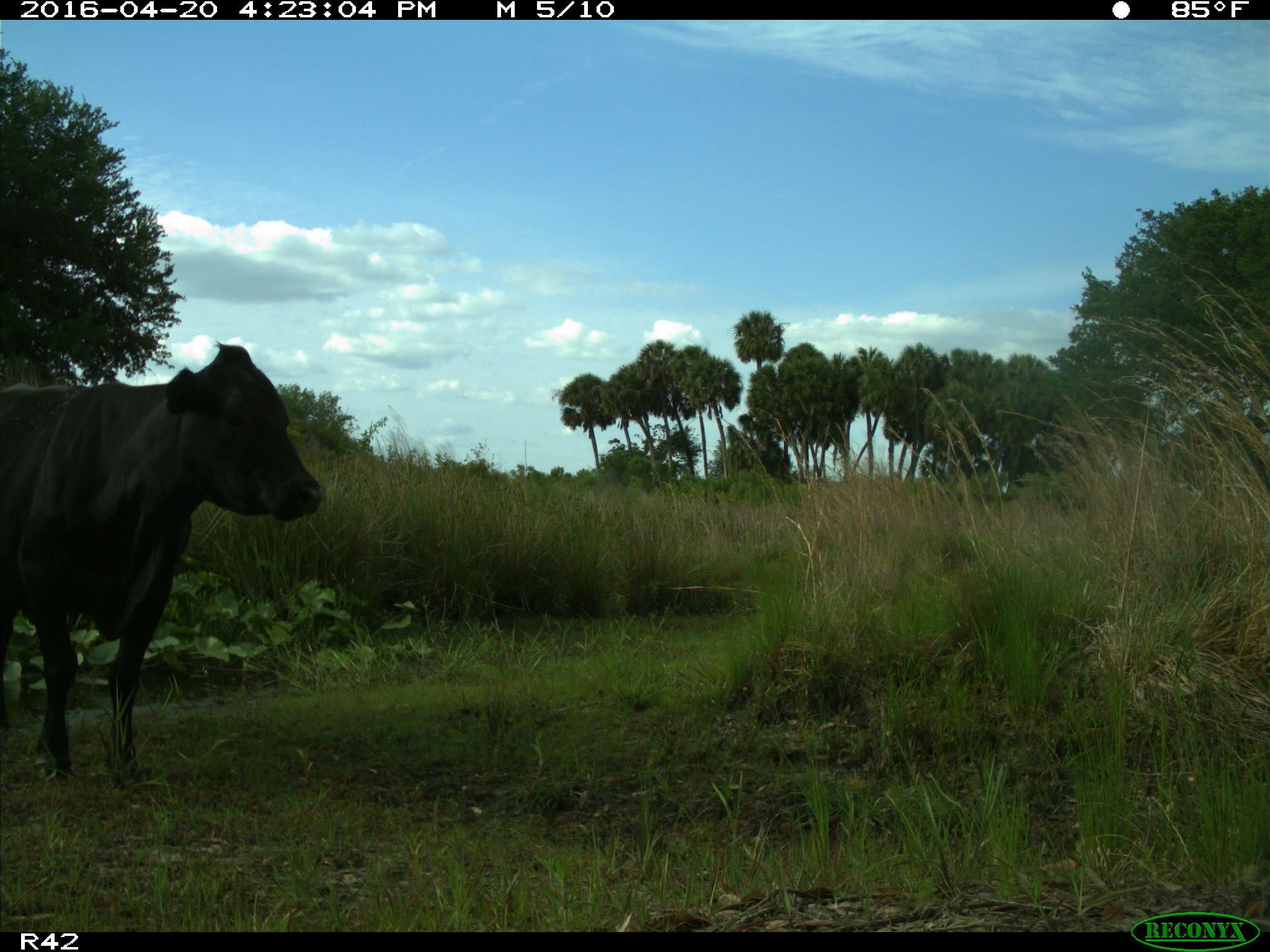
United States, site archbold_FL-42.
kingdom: Animalia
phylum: Chordata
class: Mammalia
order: Artiodactyla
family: Bovidae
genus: Bos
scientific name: Bos taurus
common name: domestic cow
Bos taurus (domestic cow).